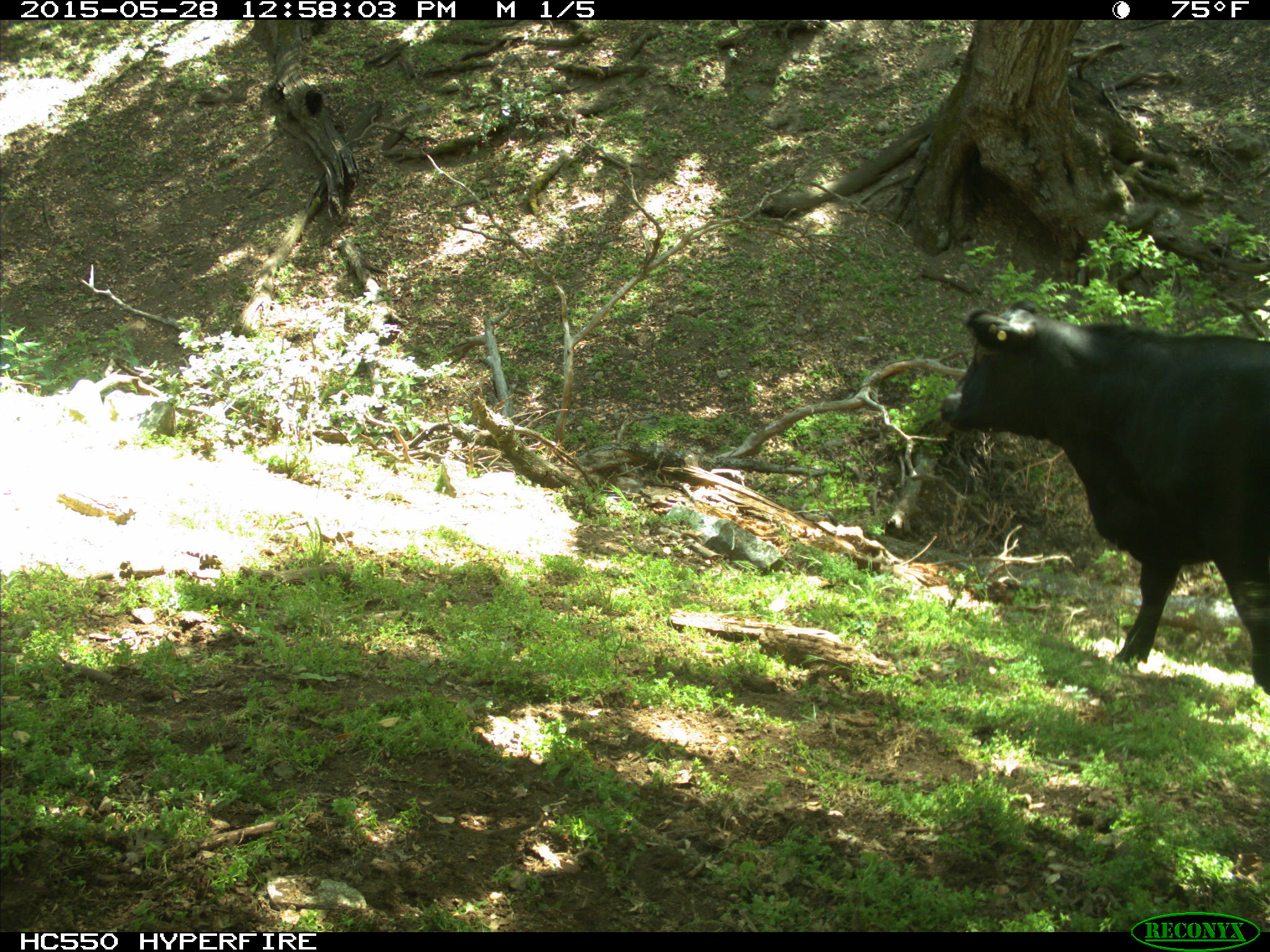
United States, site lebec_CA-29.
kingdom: Animalia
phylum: Chordata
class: Mammalia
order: Artiodactyla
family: Bovidae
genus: Bos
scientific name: Bos taurus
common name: domestic cow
Bos taurus (domestic cow).